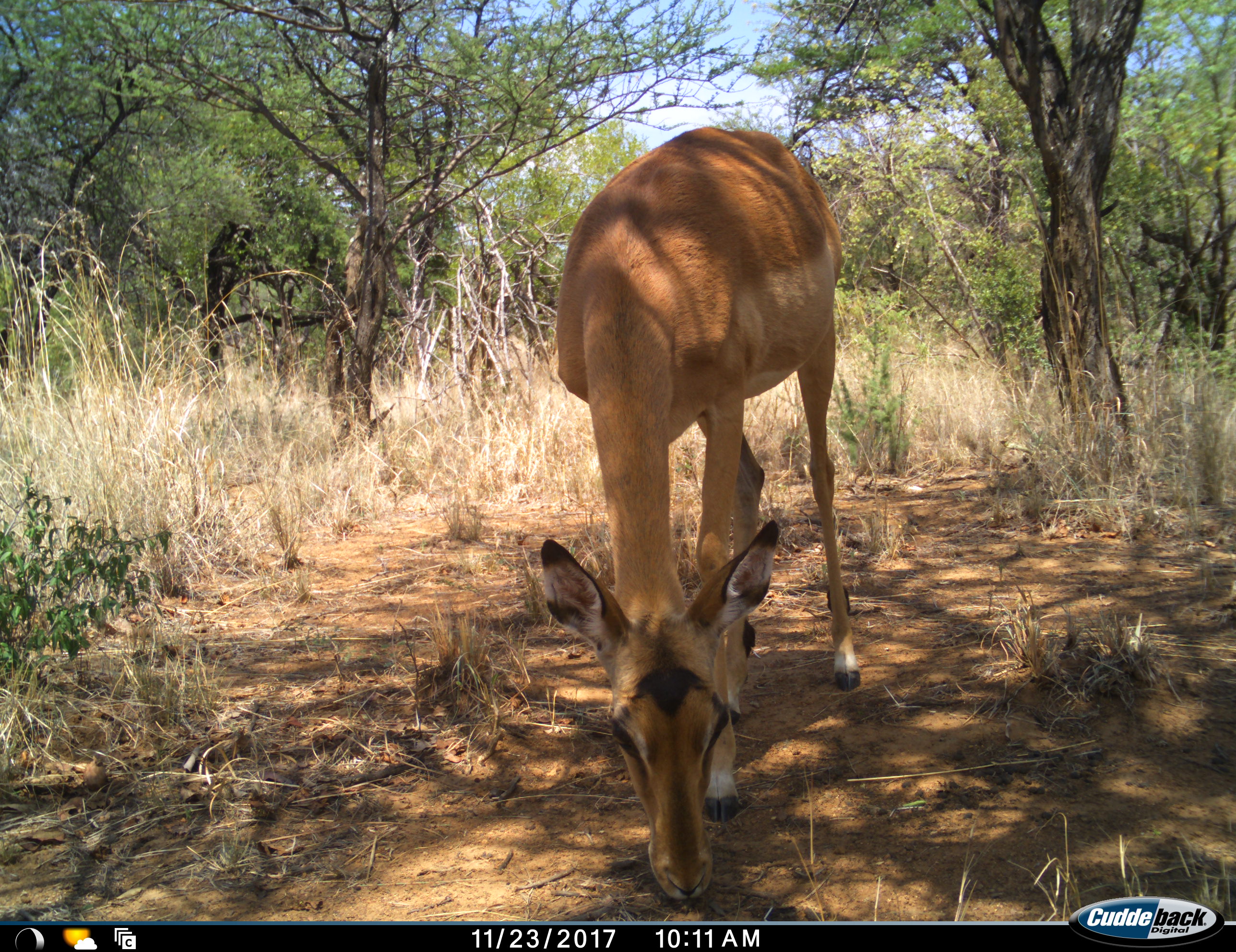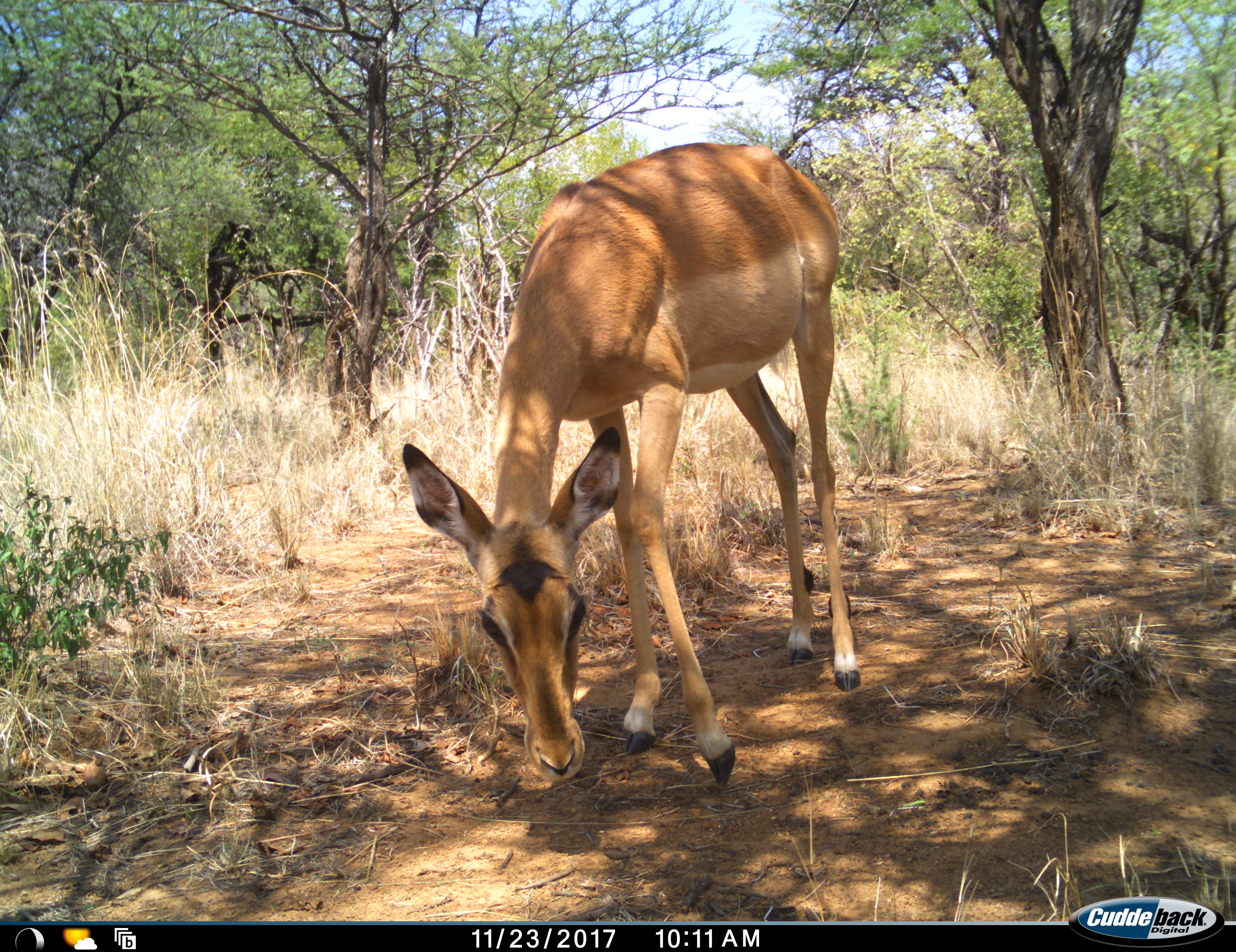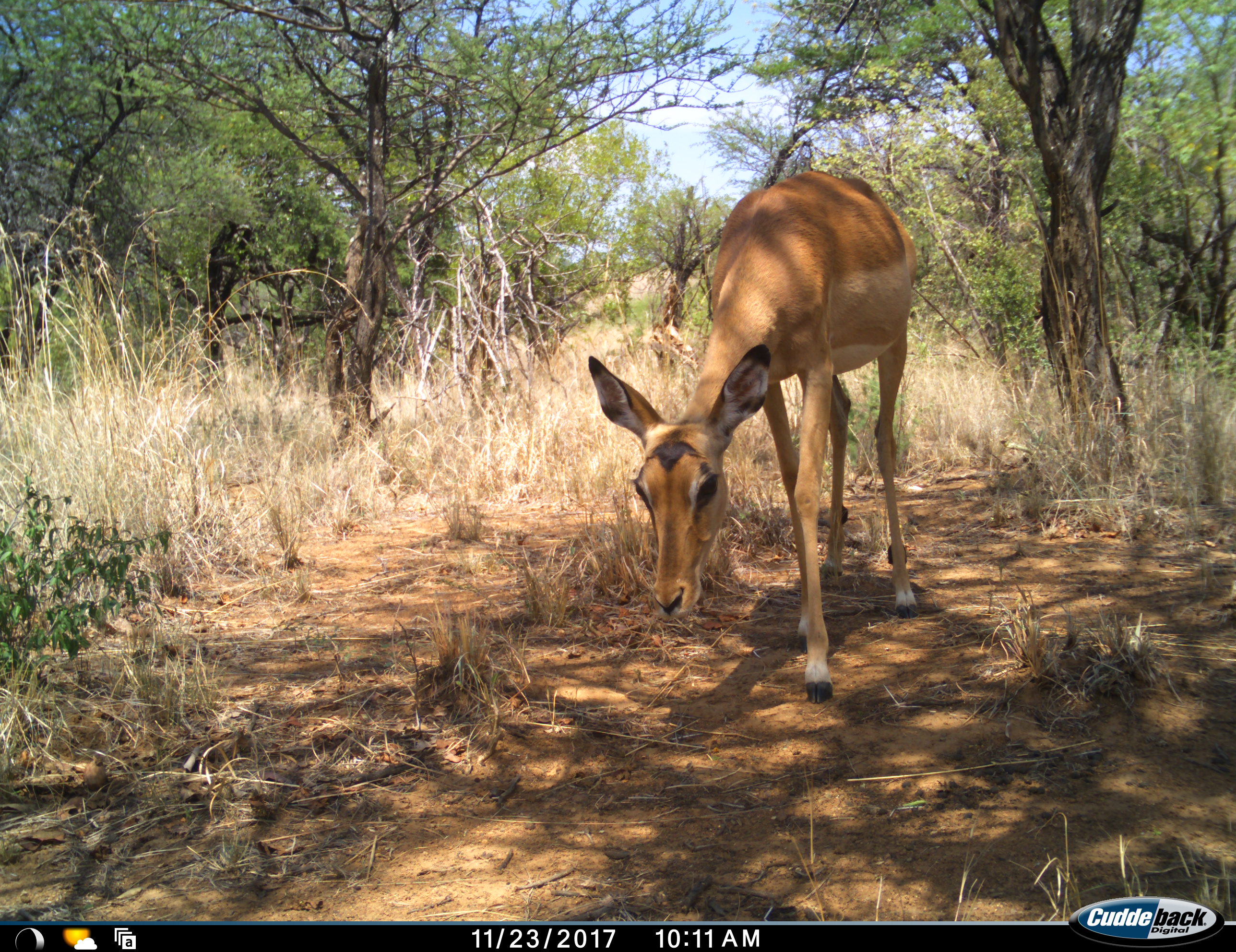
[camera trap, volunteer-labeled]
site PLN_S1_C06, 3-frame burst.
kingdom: Animalia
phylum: Chordata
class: Mammalia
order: Artiodactyla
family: Bovidae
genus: Aepyceros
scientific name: Aepyceros melampus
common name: impala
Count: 1.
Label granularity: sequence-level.